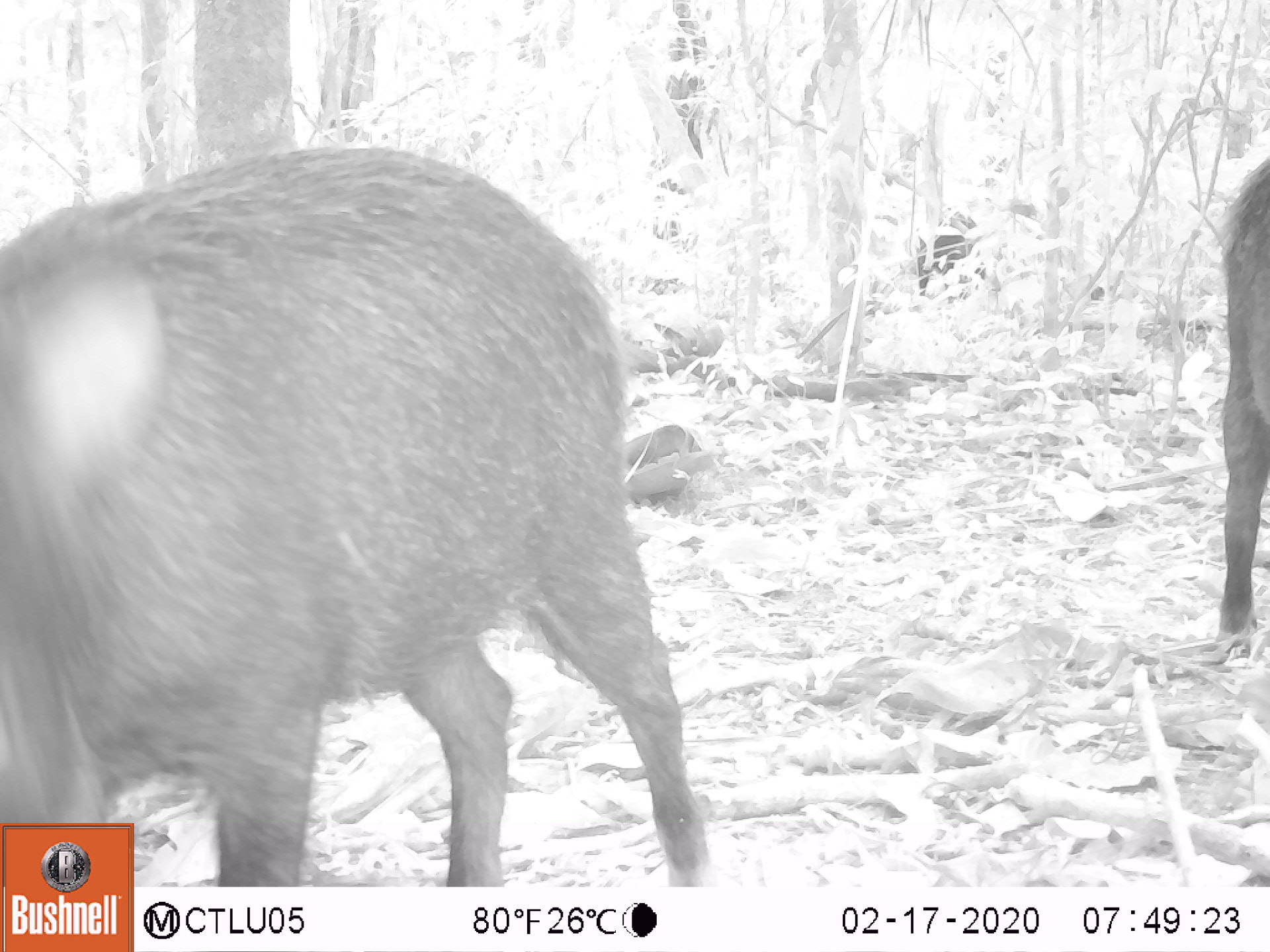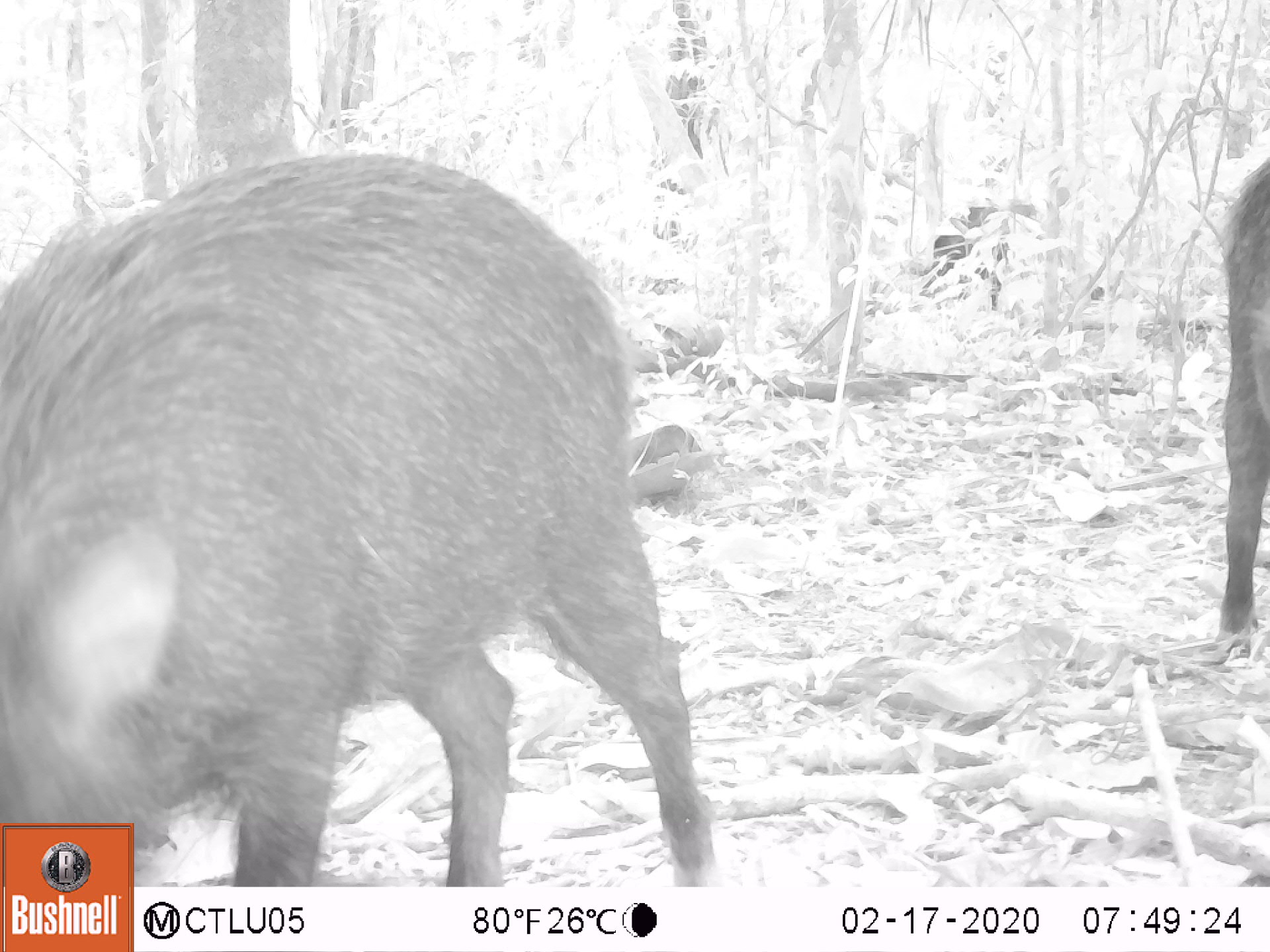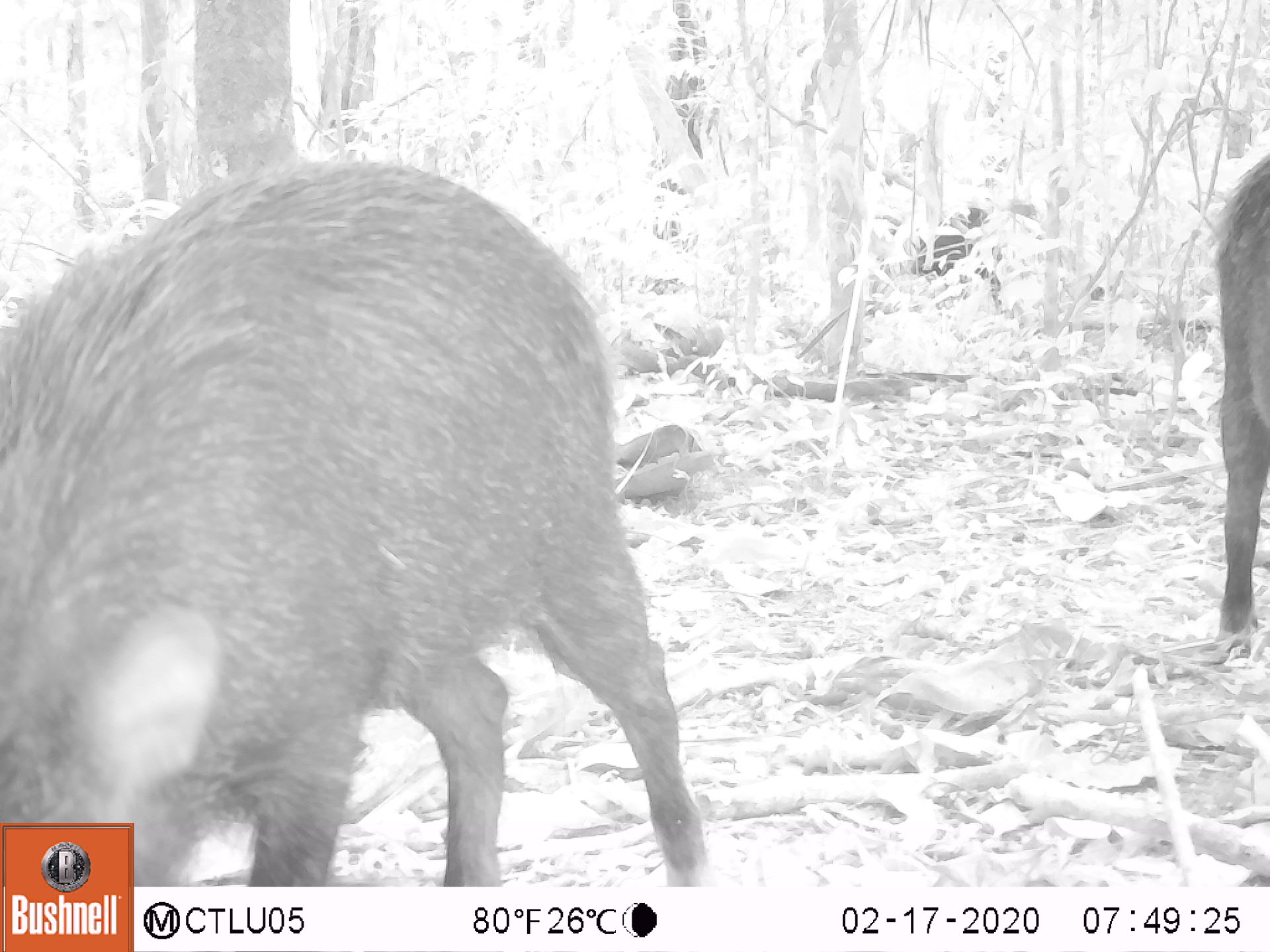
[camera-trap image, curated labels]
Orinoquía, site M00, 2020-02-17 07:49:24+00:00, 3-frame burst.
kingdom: Animalia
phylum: Chordata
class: Mammalia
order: Artiodactyla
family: Tayassuidae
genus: Tayassu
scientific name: Tayassu pecari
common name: white-lipped peccary